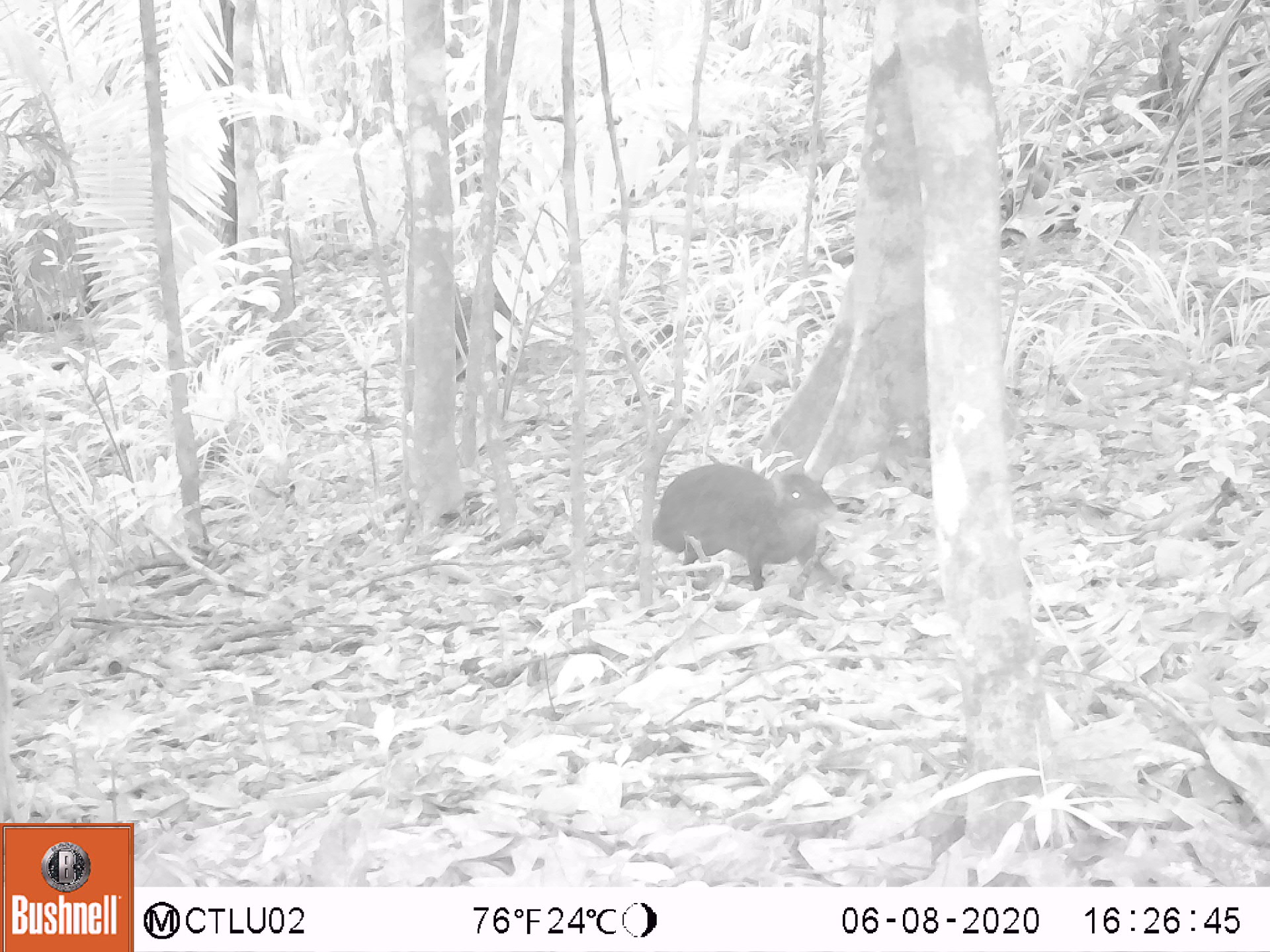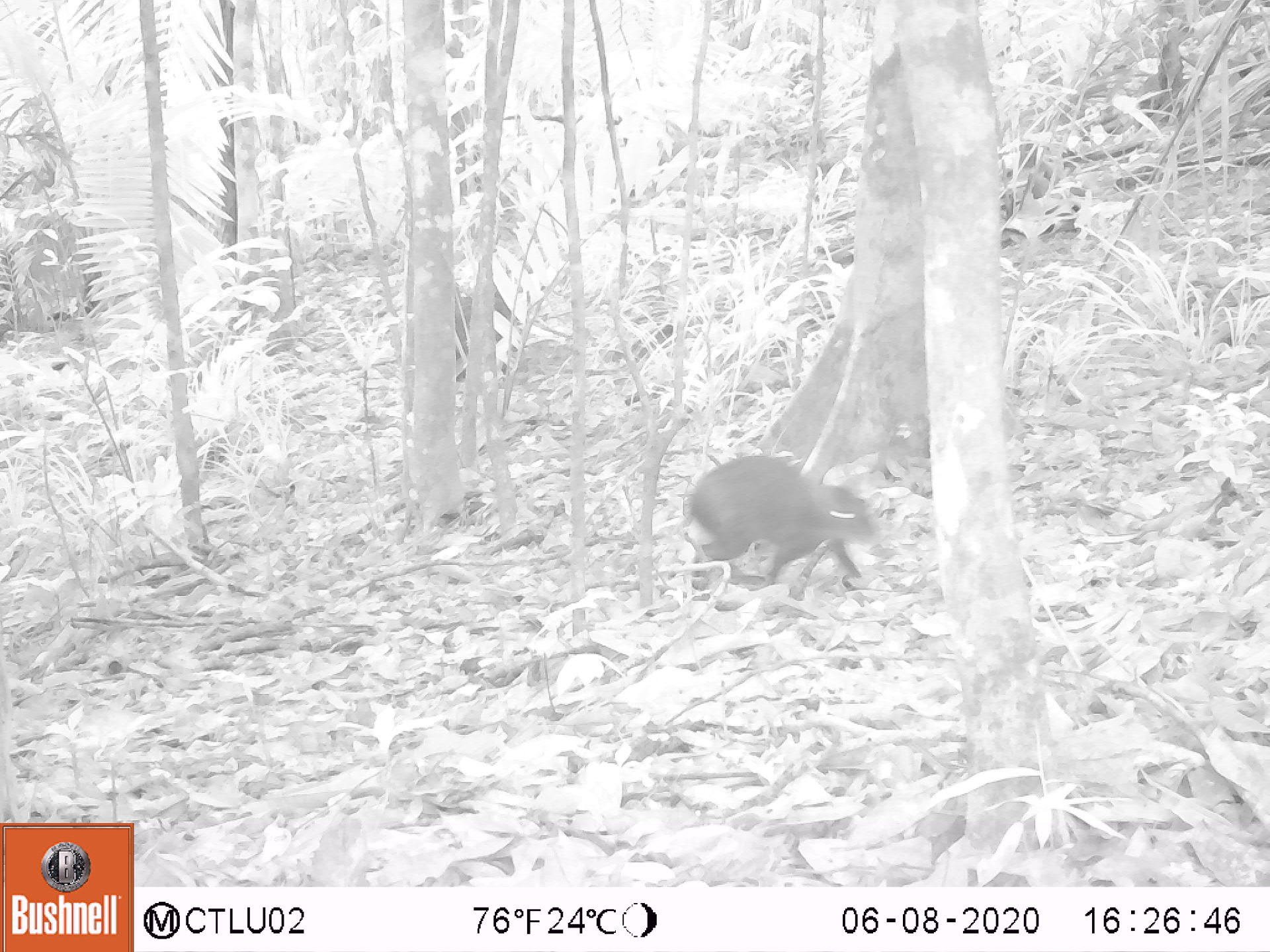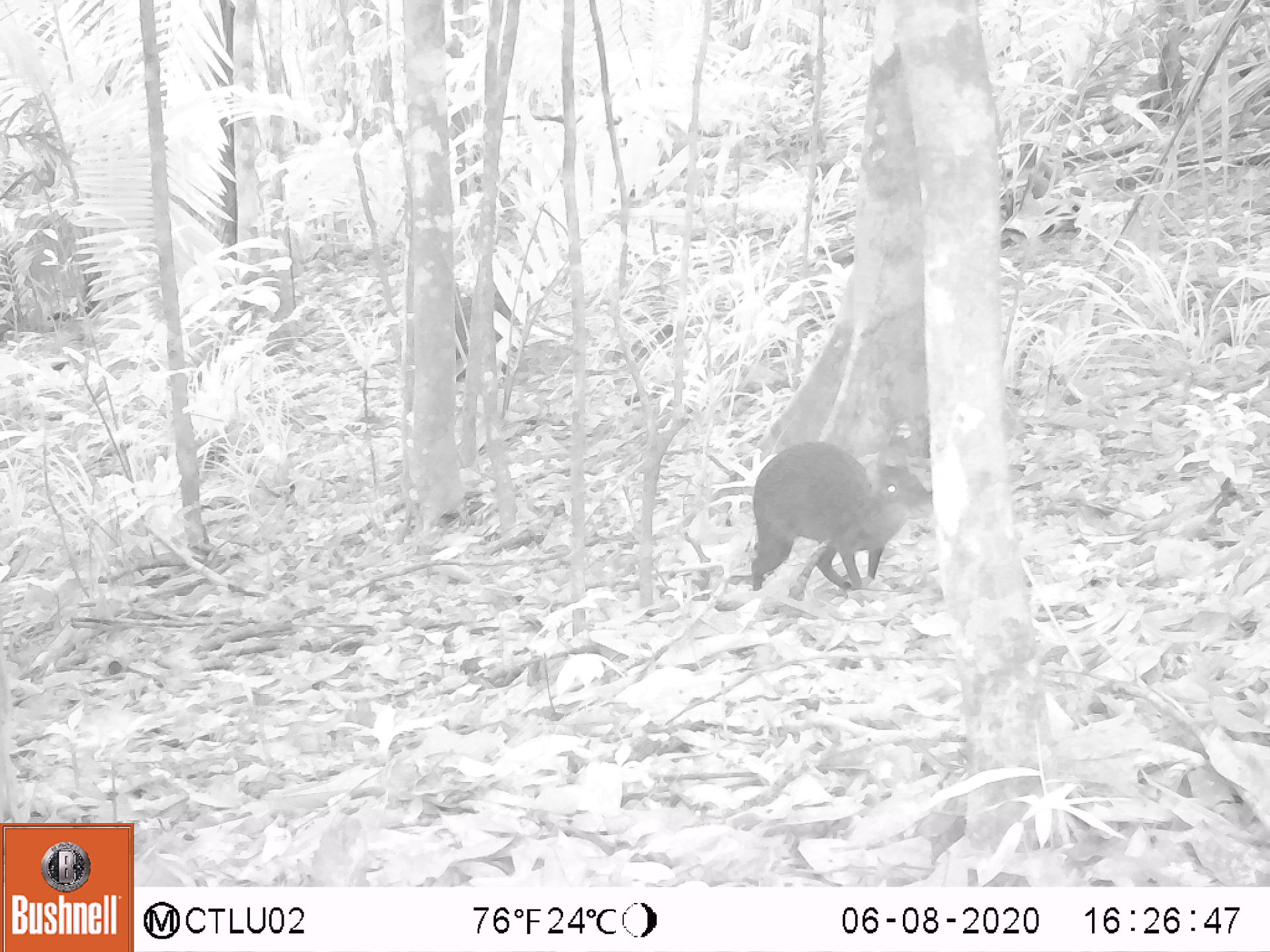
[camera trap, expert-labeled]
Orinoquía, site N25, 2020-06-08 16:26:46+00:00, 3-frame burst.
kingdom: Animalia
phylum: Chordata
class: Mammalia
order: Rodentia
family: Dasyproctidae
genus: Dasyprocta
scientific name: Dasyprocta fuliginosa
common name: black agouti